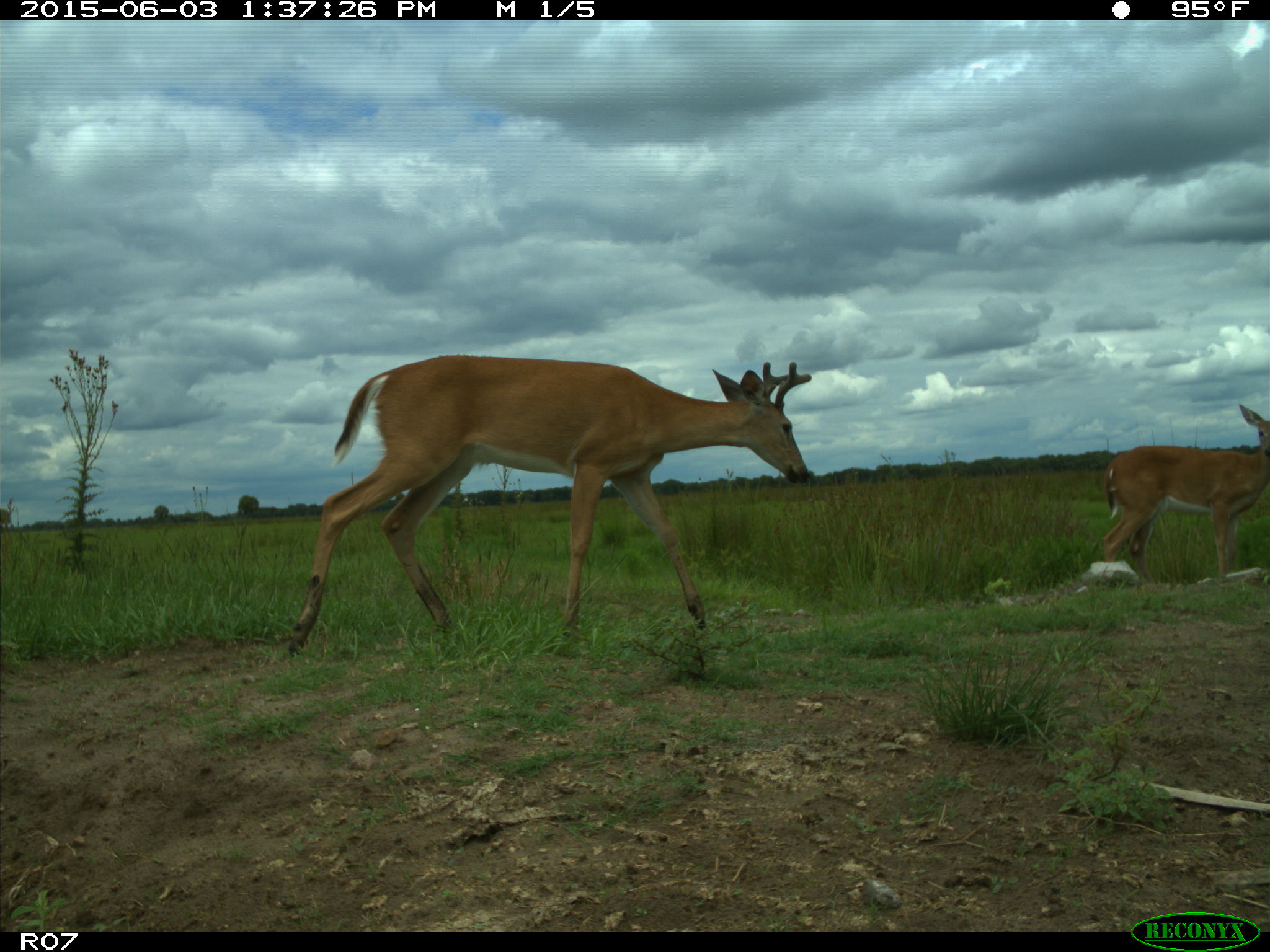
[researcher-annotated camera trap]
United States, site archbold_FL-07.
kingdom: Animalia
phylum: Chordata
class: Mammalia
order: Artiodactyla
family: Cervidae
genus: Odocoileus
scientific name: Odocoileus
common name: deer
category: unidentified deer